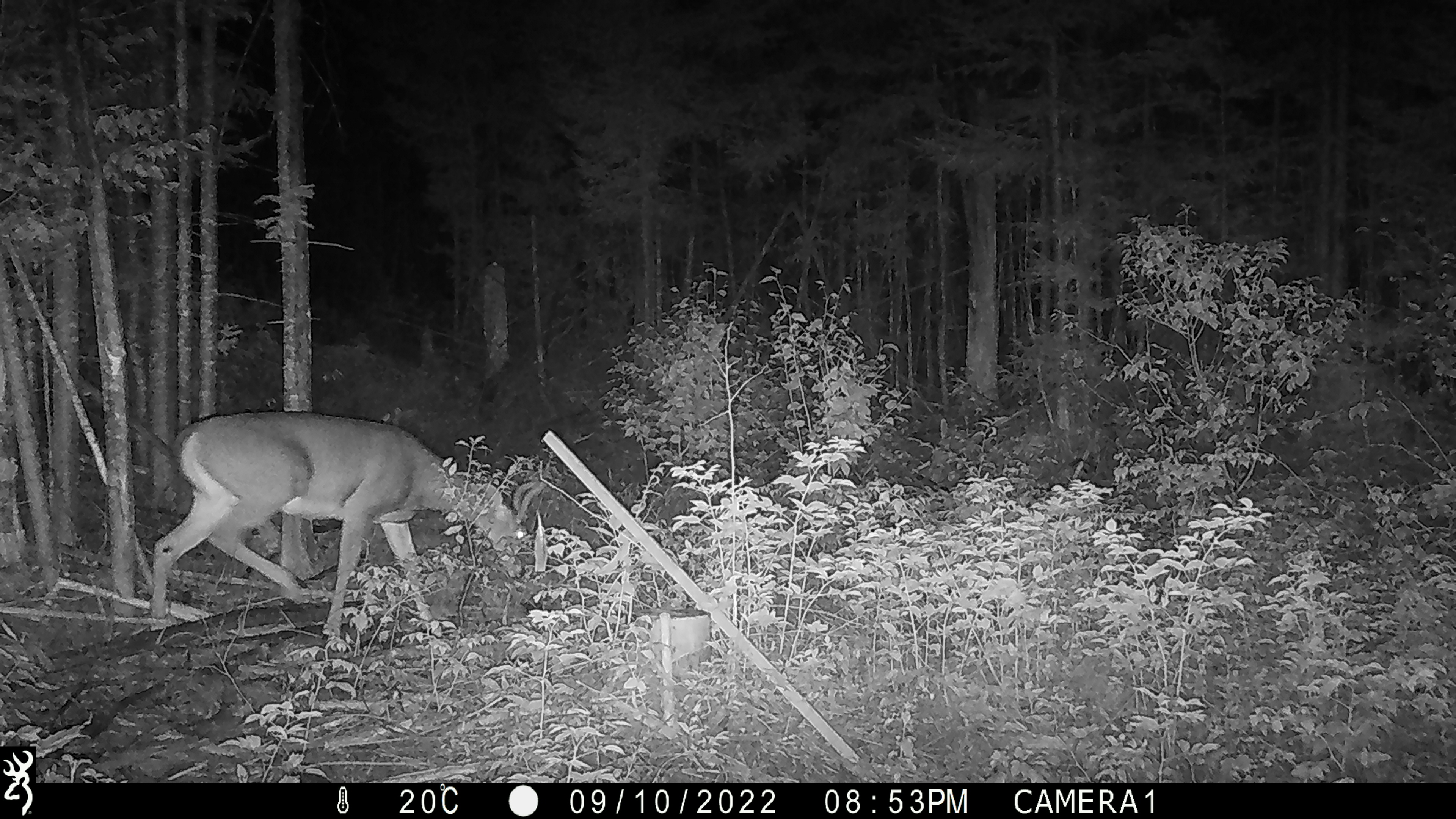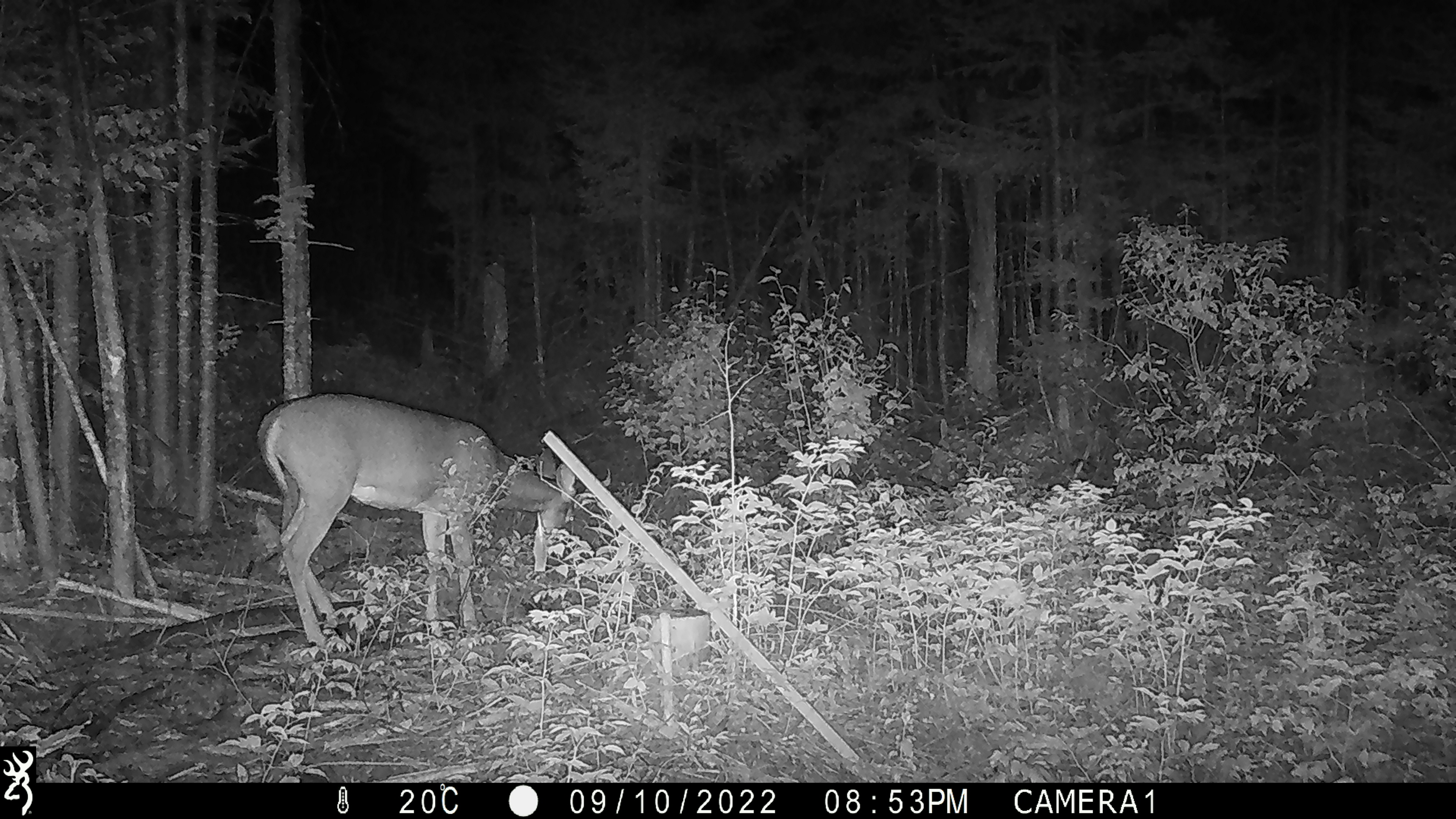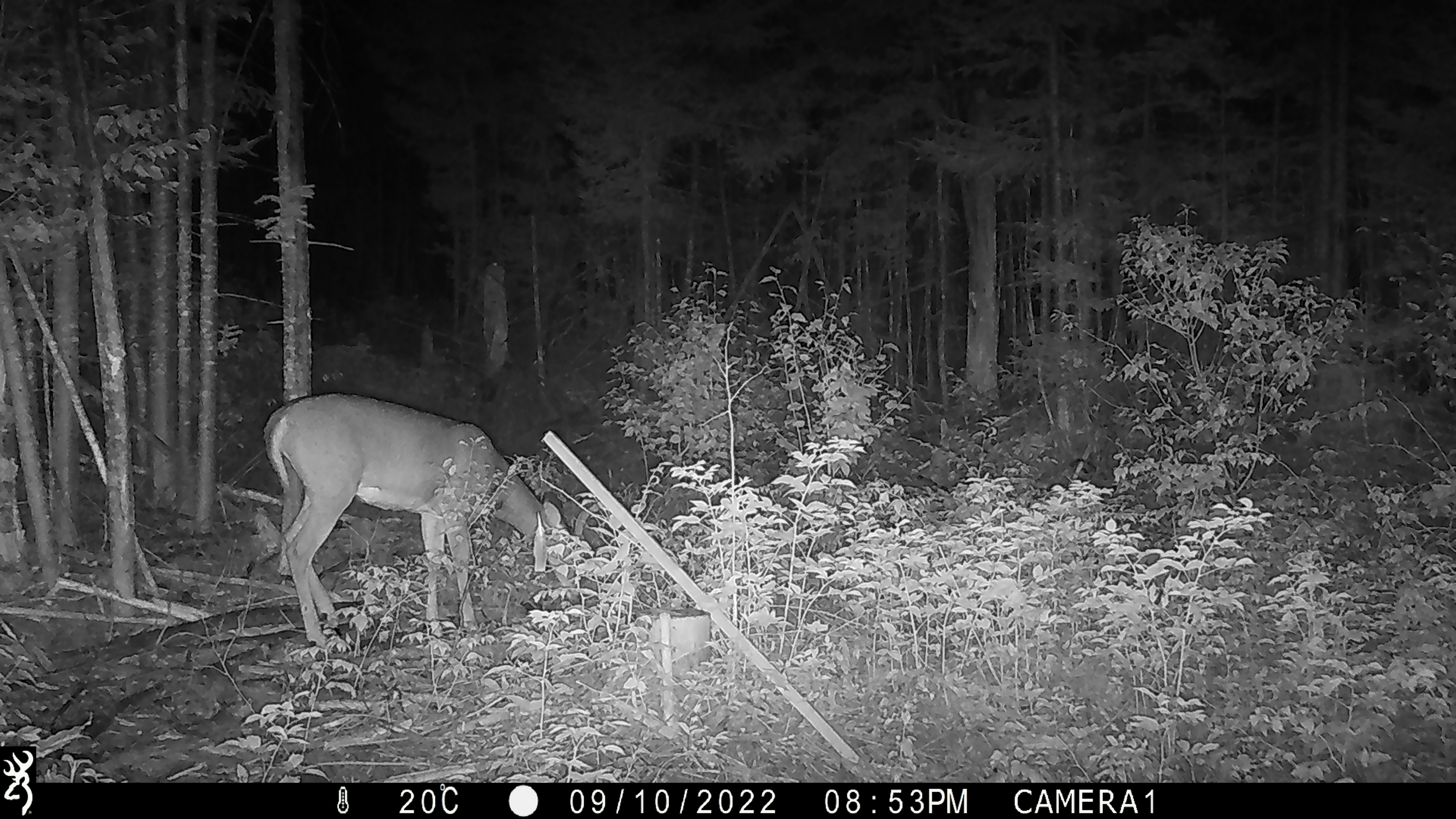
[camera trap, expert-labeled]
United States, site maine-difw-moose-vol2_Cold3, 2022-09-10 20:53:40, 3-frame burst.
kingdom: Animalia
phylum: Chordata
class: Mammalia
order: Artiodactyla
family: Cervidae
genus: Odocoileus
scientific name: Odocoileus virginianus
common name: white-tailed deer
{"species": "white-tailed deer (Odocoileus virginianus)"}